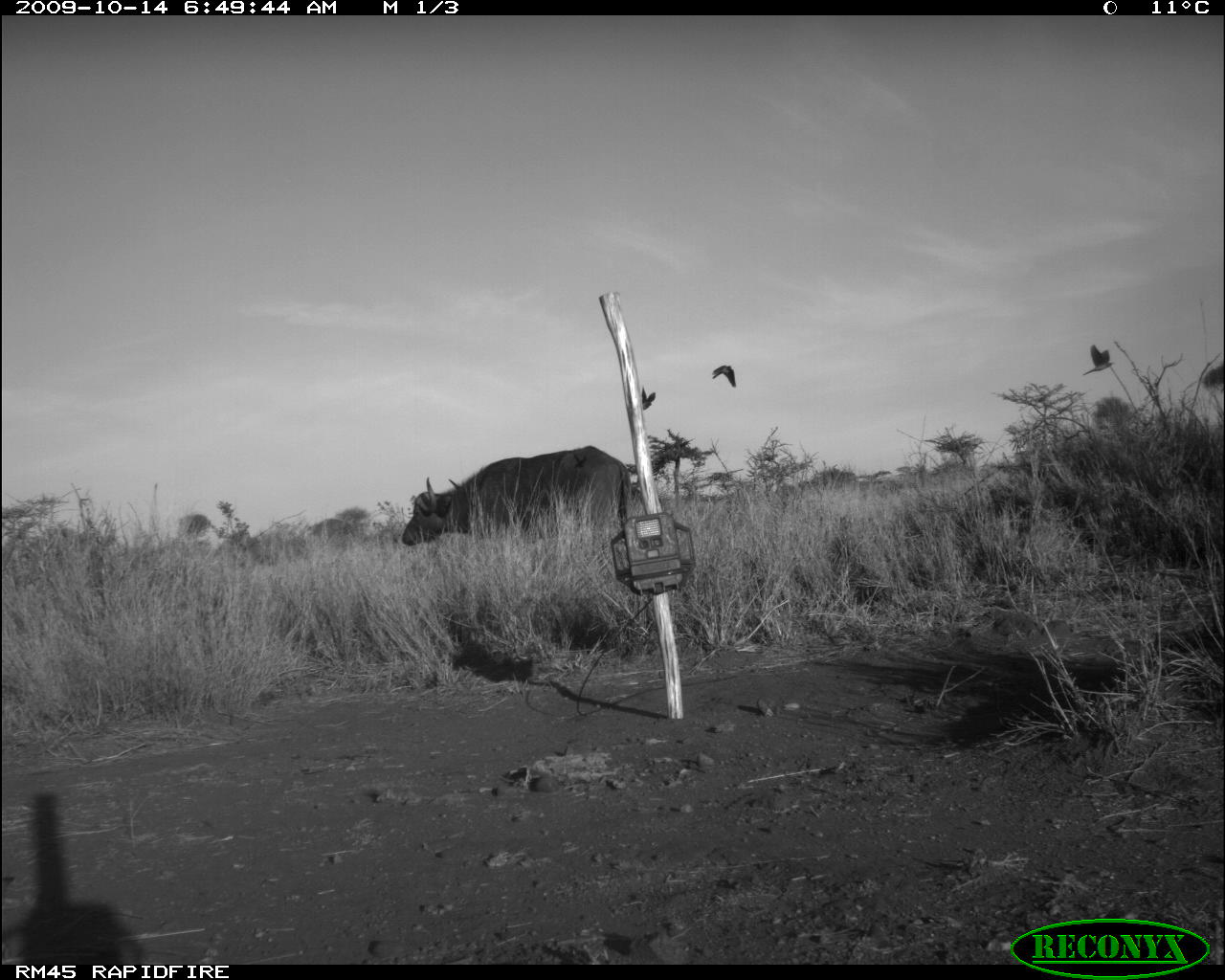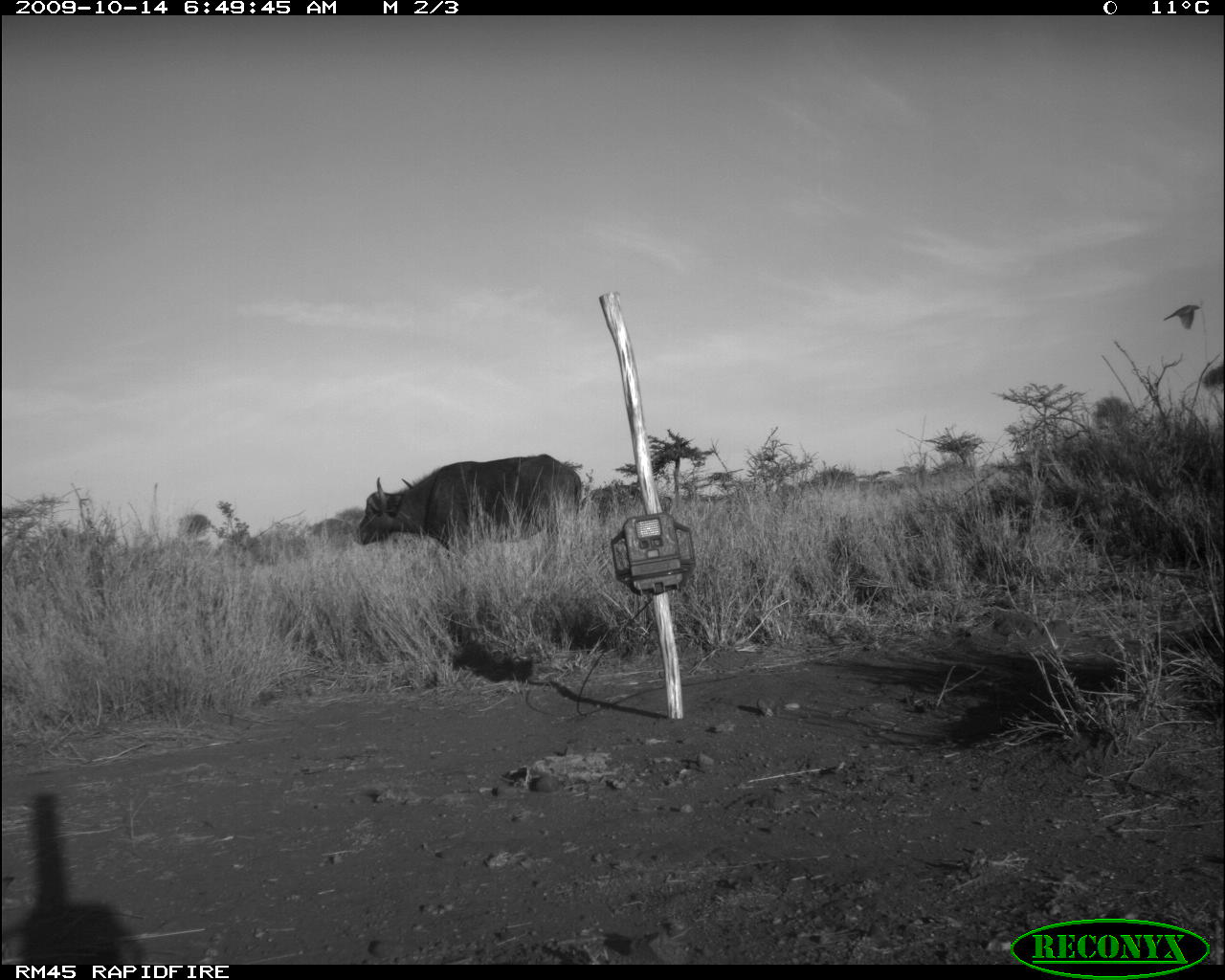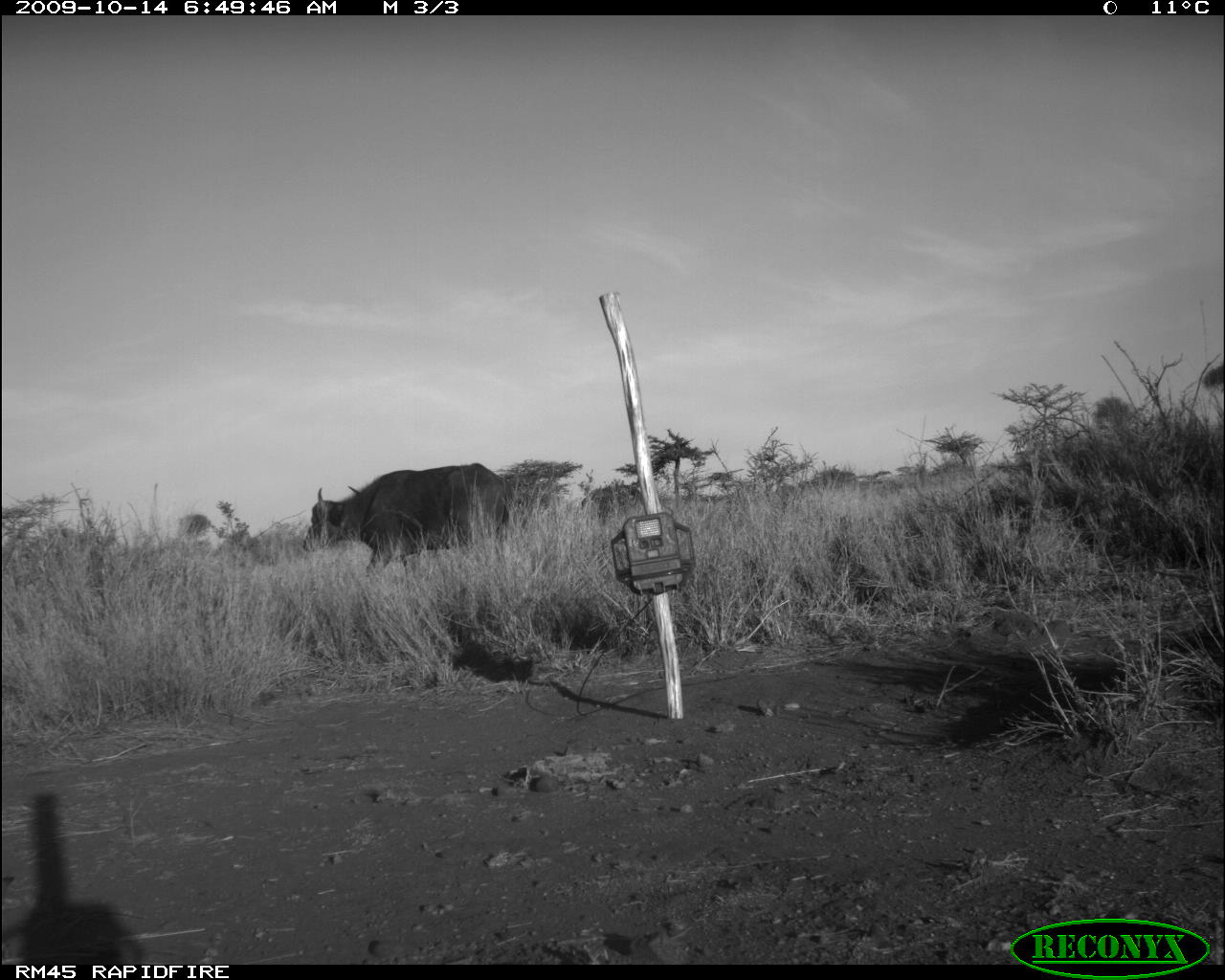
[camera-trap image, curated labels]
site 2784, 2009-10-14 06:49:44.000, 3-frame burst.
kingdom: Animalia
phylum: Chordata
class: Mammalia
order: Artiodactyla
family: Bovidae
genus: Syncerus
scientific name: Syncerus caffer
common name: african buffalo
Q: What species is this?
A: Syncerus caffer (african buffalo).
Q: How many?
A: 1.